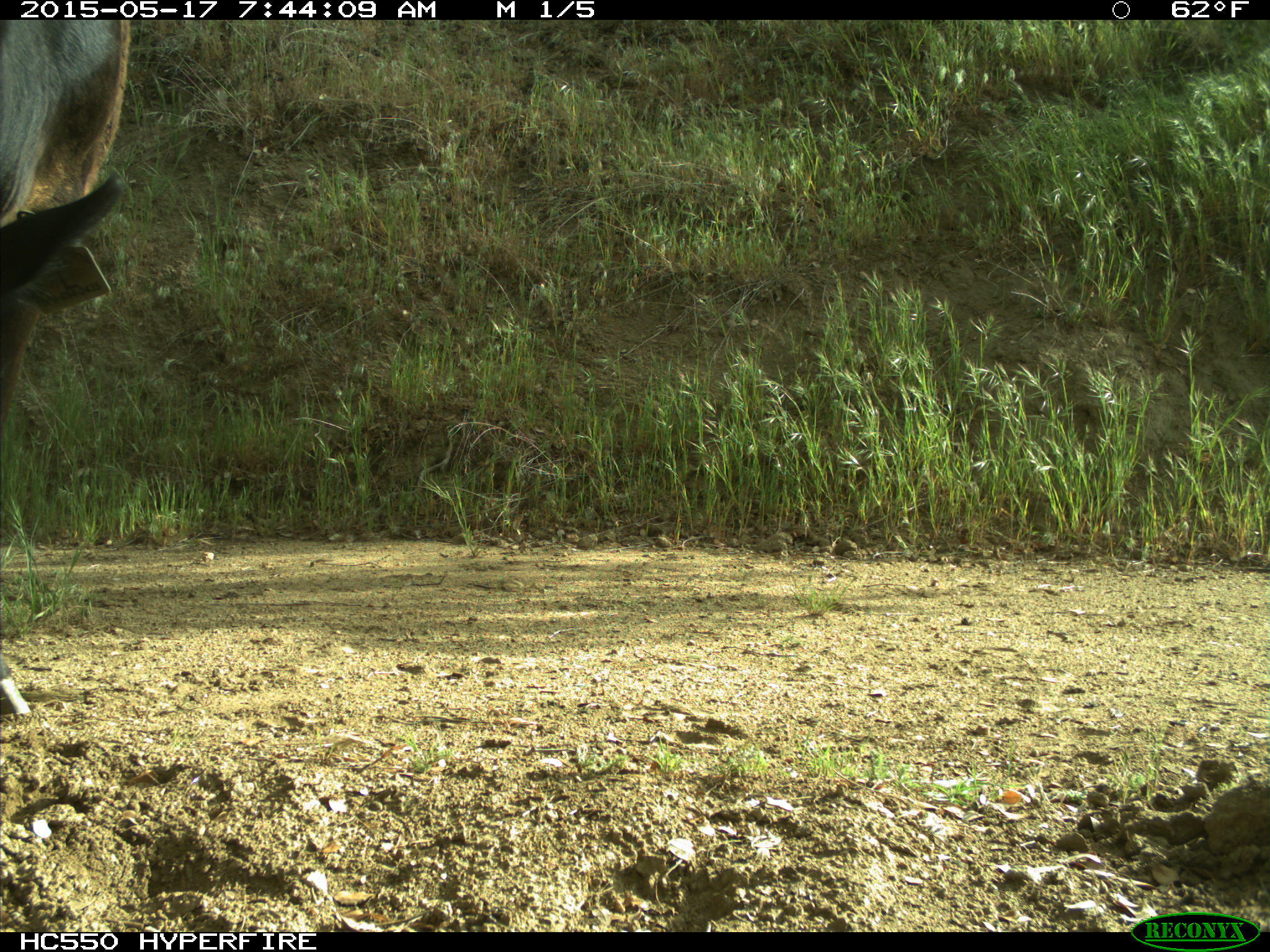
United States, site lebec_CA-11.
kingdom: Animalia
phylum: Chordata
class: Mammalia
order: Artiodactyla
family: Bovidae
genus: Bos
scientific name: Bos taurus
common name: domestic cow